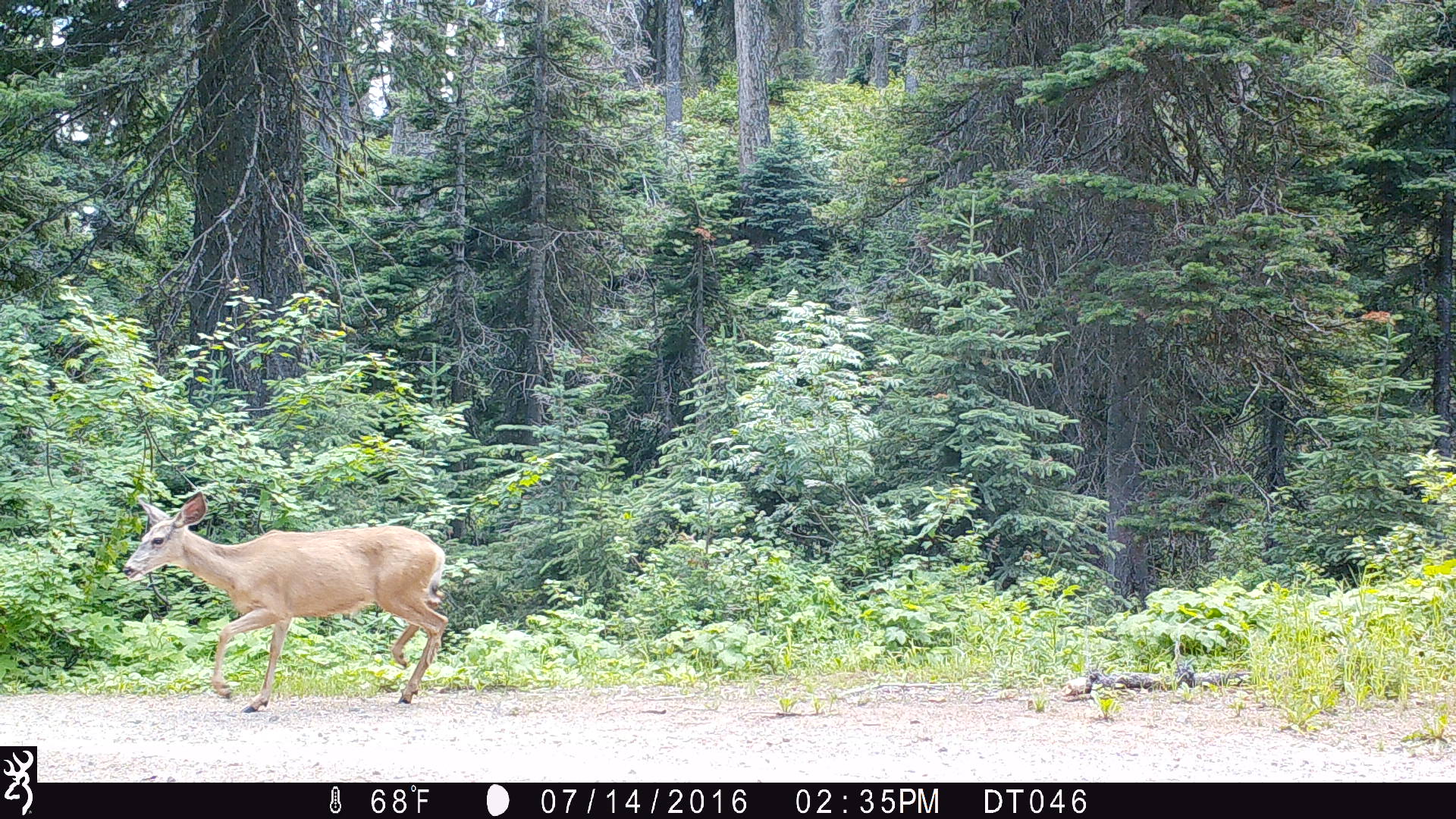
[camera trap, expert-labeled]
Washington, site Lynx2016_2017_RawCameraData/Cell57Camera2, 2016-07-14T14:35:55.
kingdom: Animalia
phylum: Chordata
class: Mammalia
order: Artiodactyla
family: Cervidae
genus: Odocoileus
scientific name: Odocoileus hemionus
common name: mule deer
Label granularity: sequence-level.